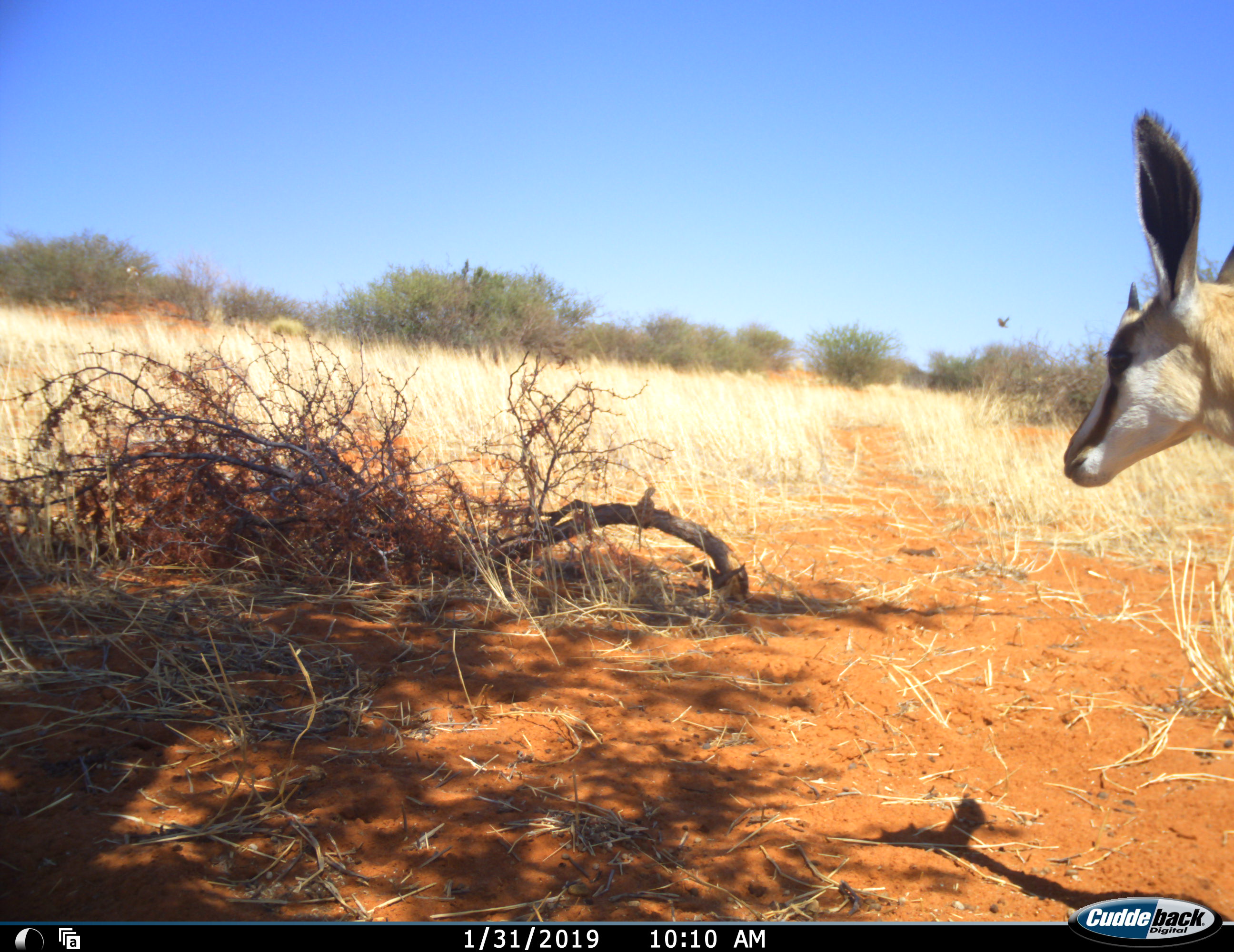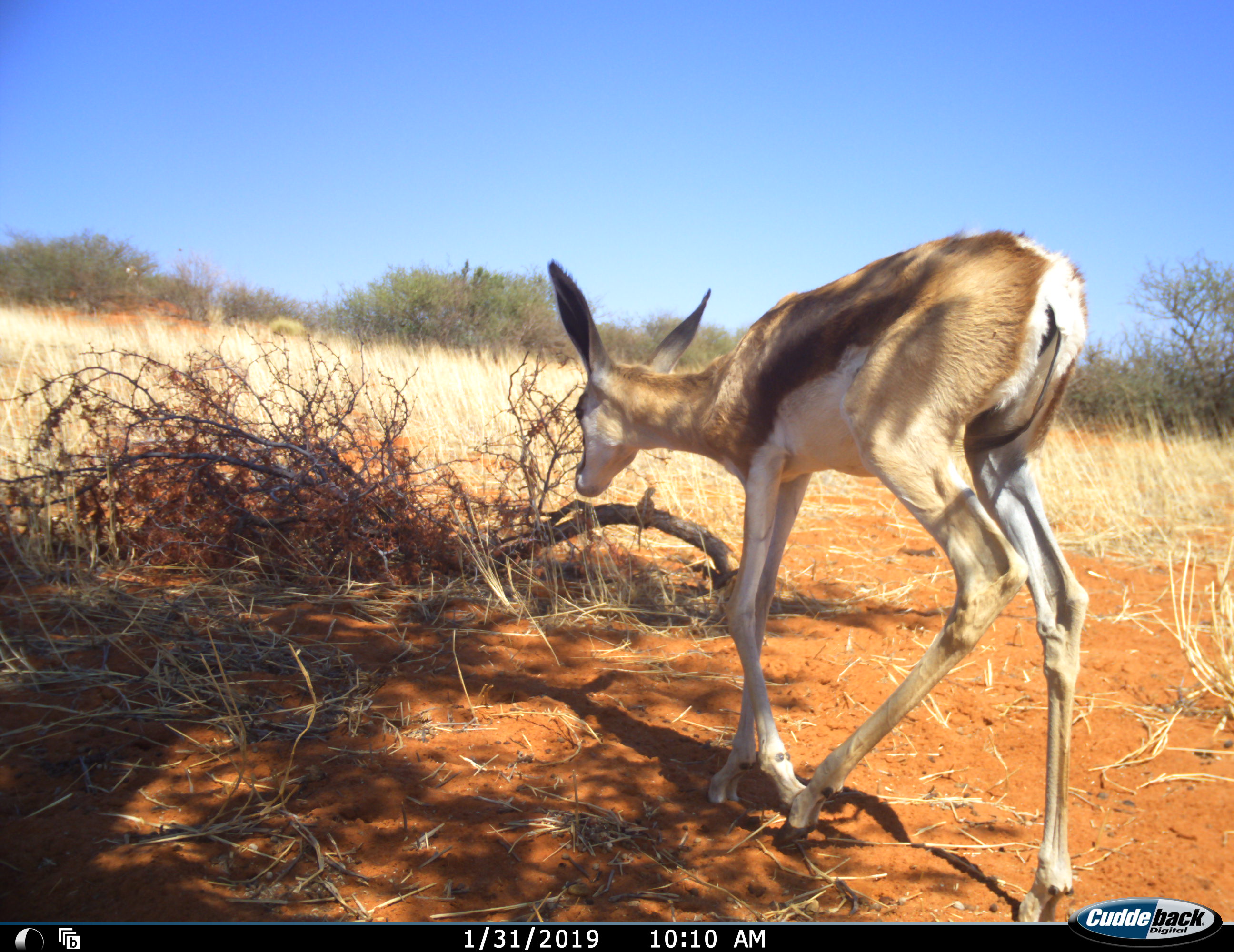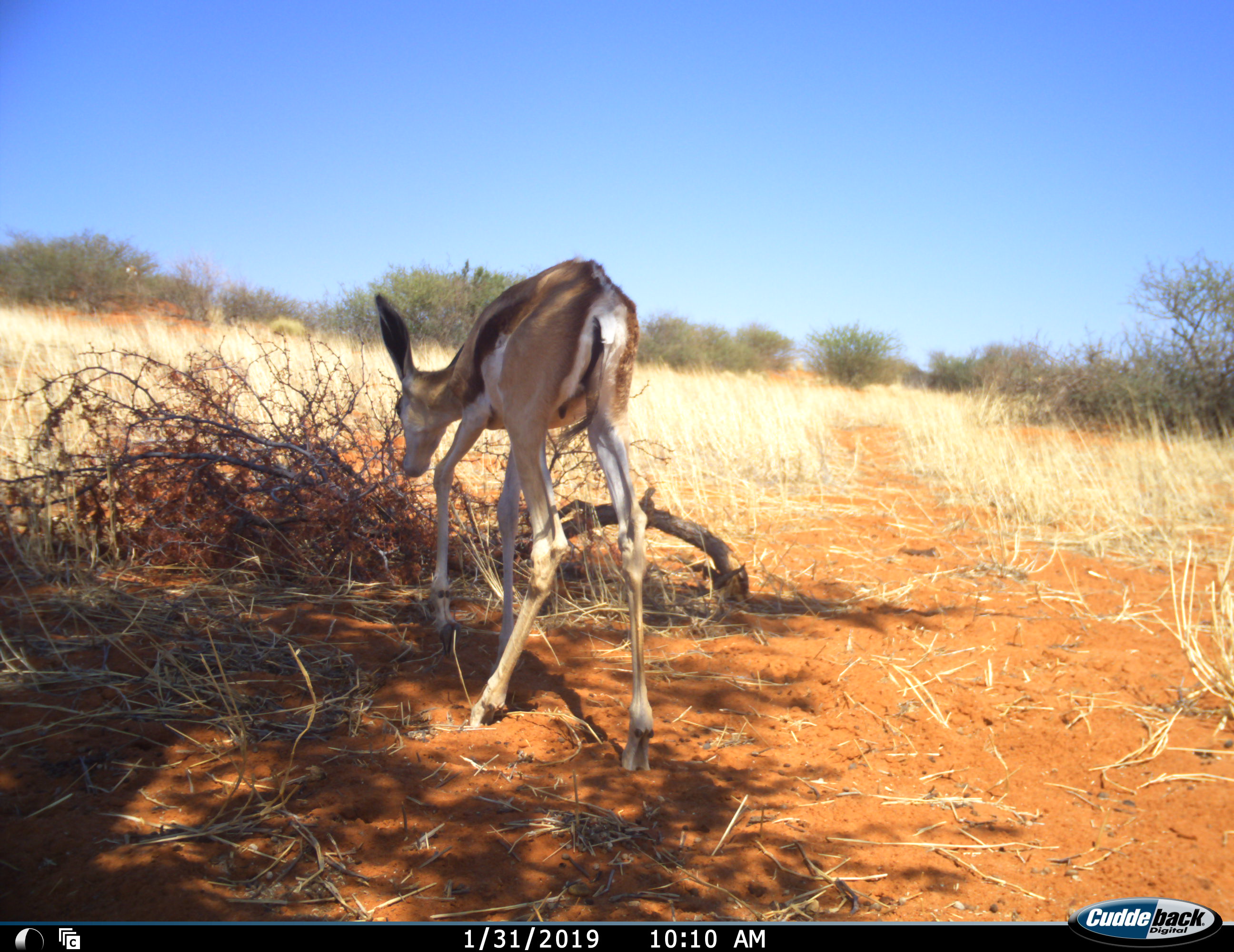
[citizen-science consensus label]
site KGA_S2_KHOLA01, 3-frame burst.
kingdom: Animalia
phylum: Chordata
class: Mammalia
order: Artiodactyla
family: Bovidae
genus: Antidorcas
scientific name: Antidorcas marsupialis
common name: springbok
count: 1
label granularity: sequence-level